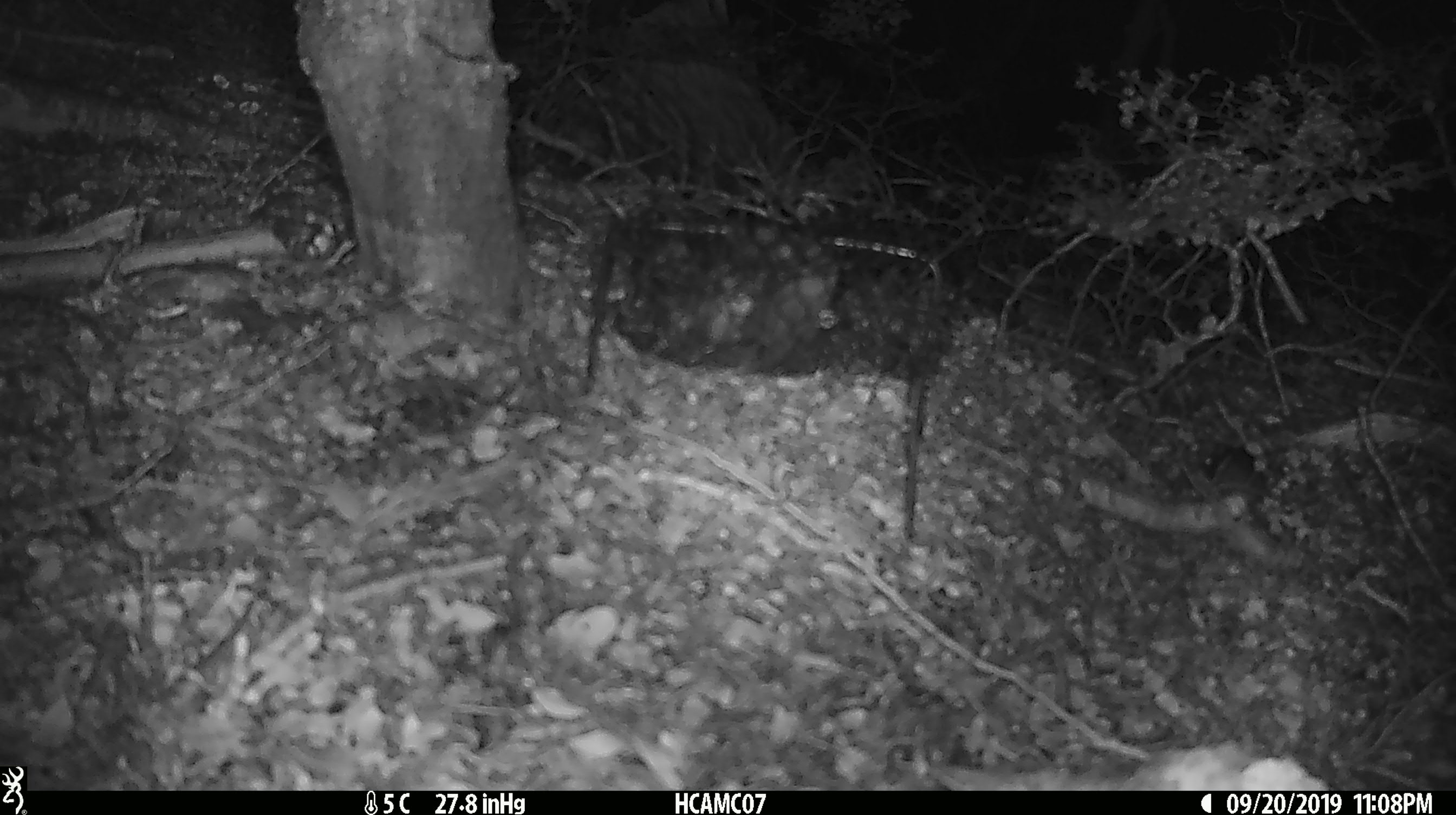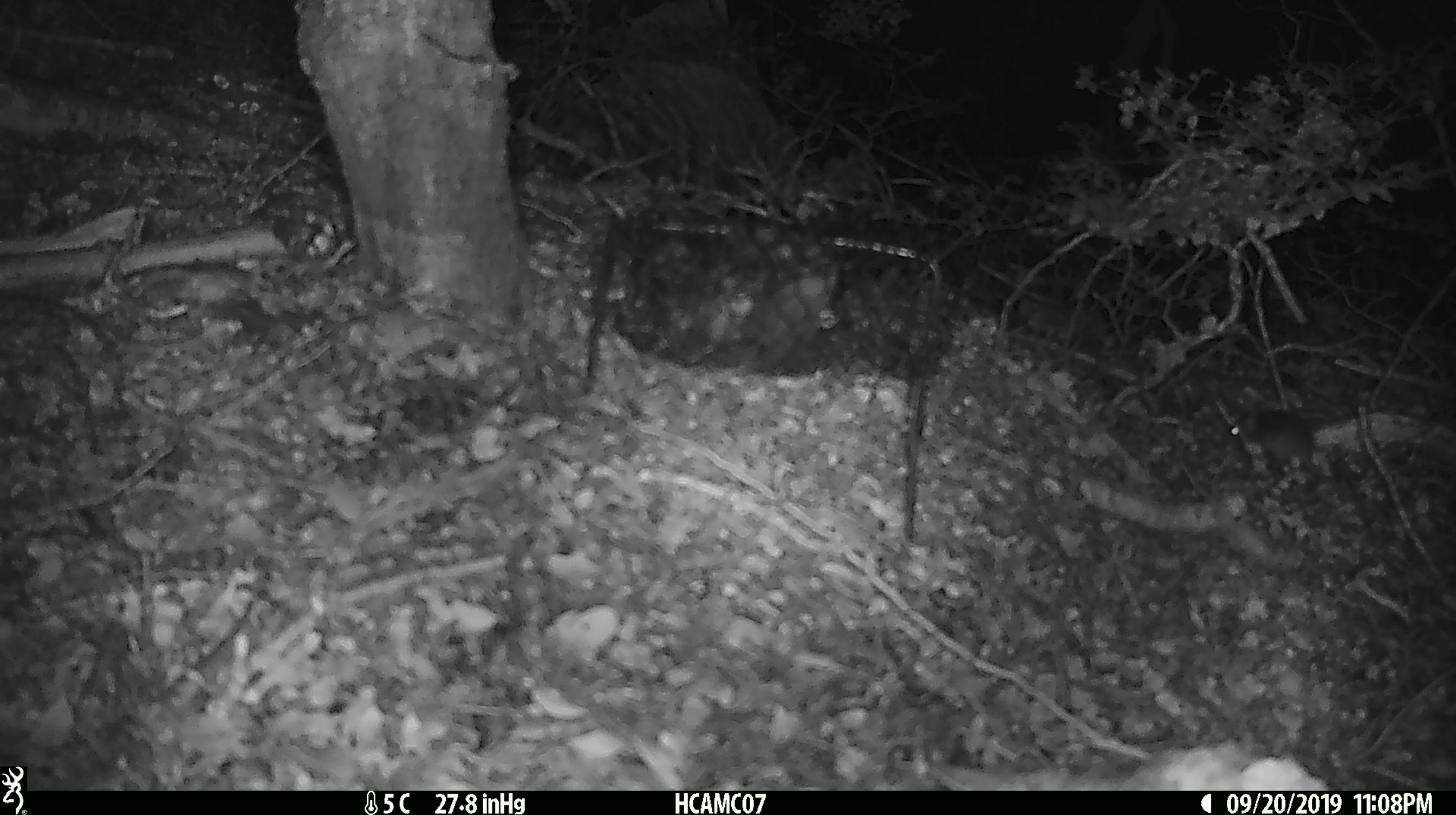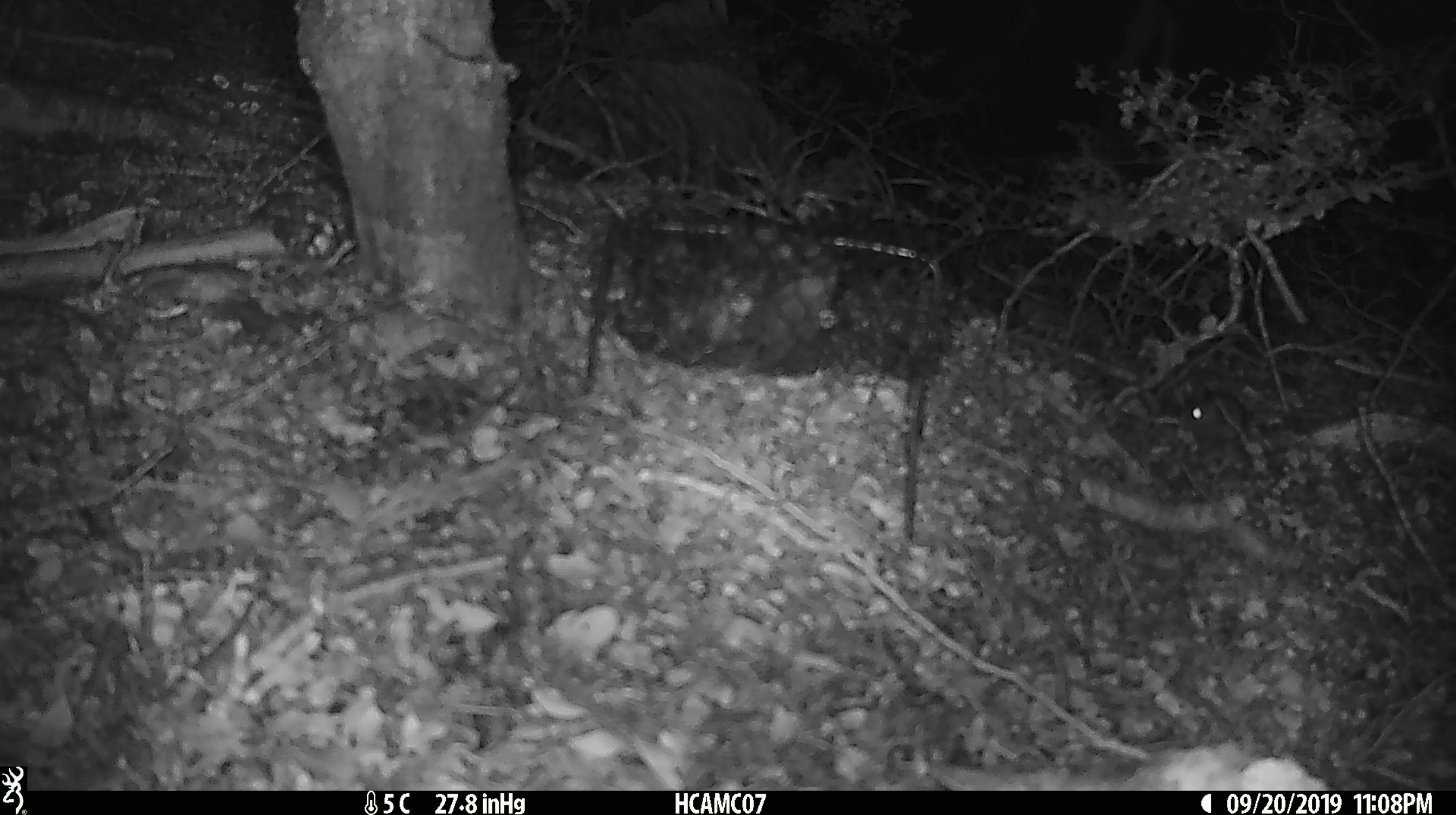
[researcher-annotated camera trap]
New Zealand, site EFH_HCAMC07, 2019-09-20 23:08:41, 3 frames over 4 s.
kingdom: Animalia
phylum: Chordata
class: Mammalia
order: Rodentia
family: Muridae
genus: Mus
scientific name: Mus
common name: mouse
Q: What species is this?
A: Mouse (Mus).